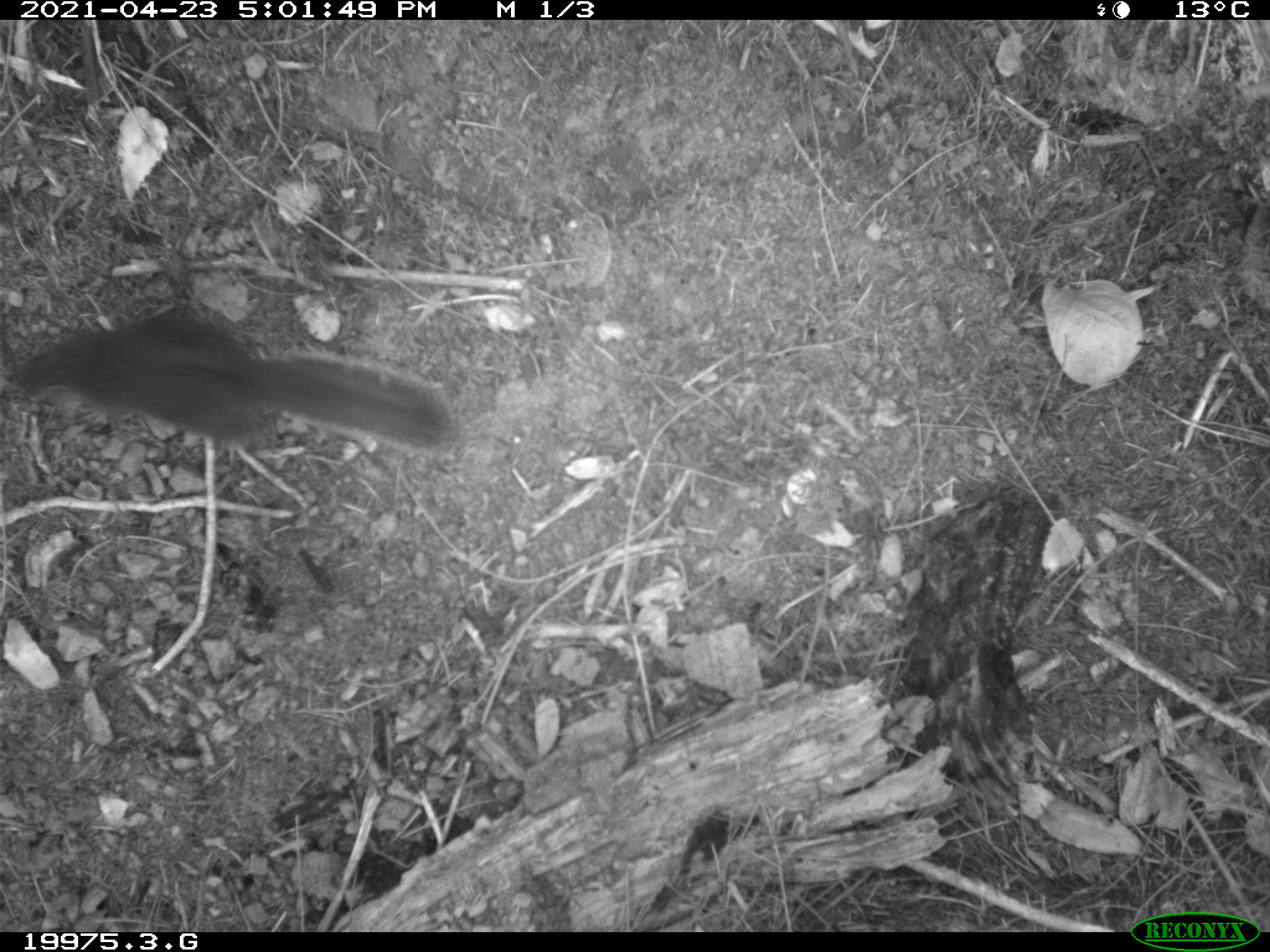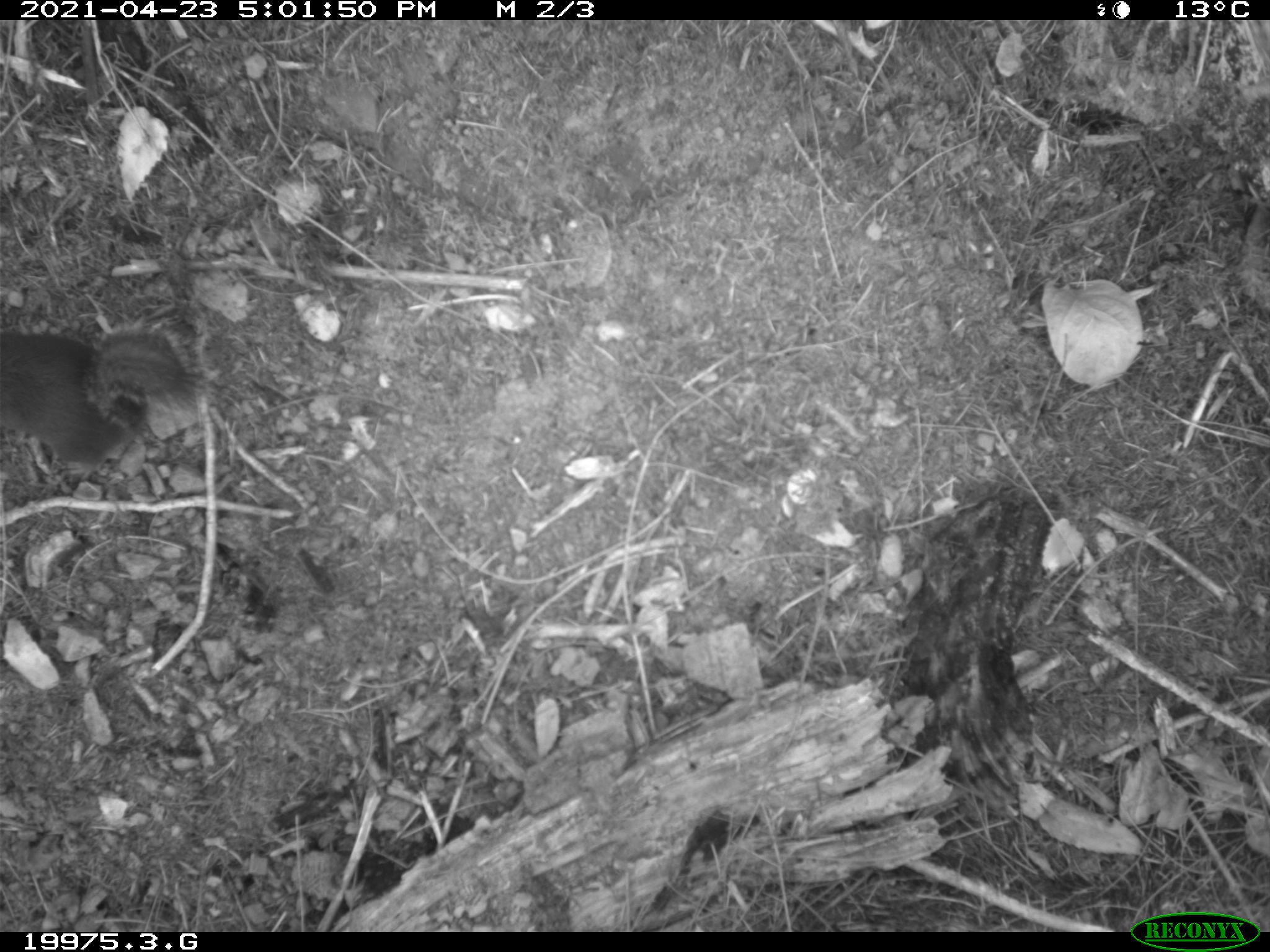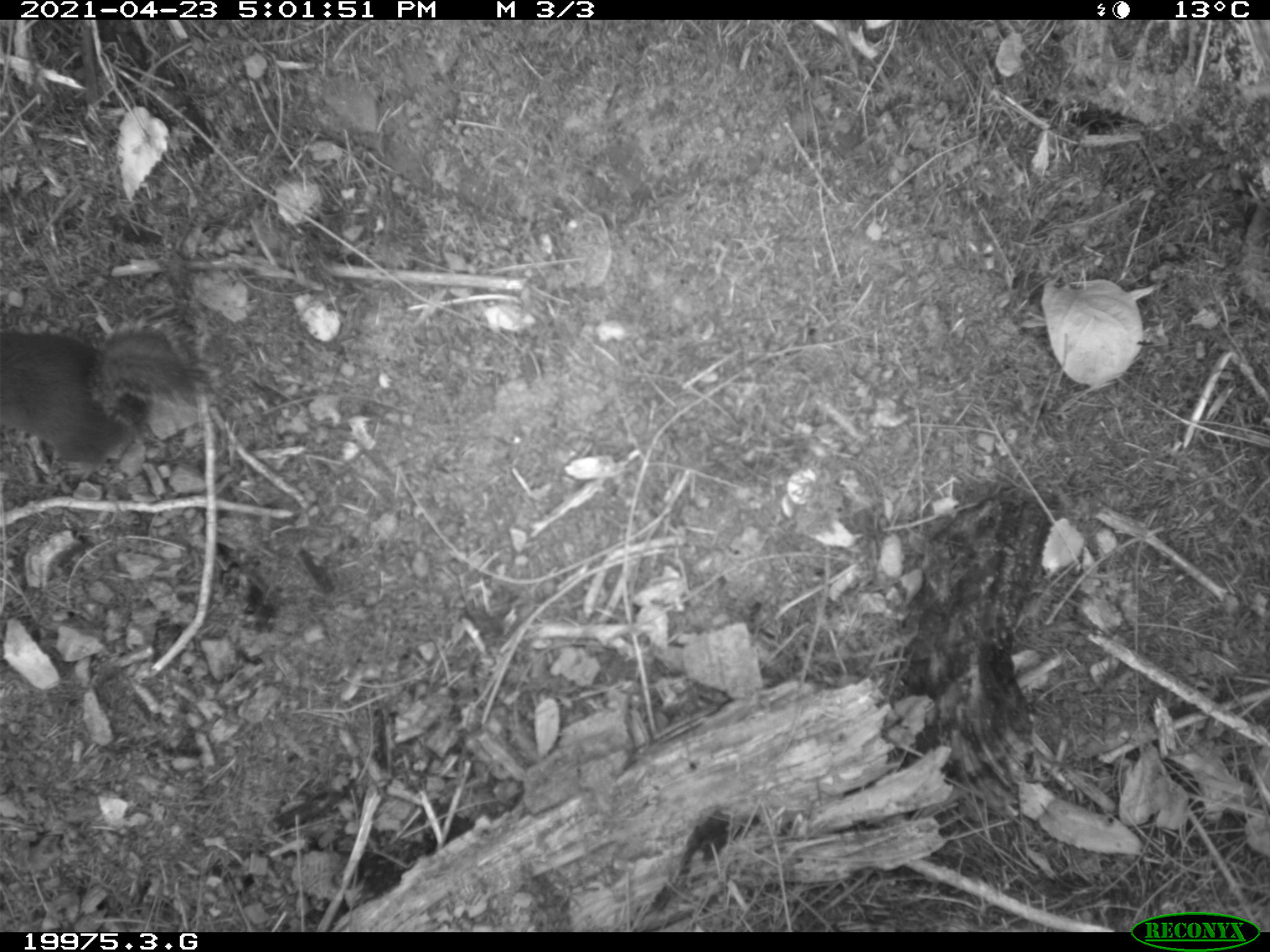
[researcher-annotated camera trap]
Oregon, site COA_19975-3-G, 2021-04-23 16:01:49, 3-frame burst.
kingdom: Animalia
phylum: Chordata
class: Mammalia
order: Rodentia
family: Sciuridae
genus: Tamiasciurus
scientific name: Tamiasciurus douglasii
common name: douglas squirrel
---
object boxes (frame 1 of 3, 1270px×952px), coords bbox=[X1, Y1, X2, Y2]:
douglas squirrel: bbox=[2, 304, 459, 464]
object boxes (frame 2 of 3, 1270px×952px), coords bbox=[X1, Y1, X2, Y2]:
douglas squirrel: bbox=[4, 310, 225, 480]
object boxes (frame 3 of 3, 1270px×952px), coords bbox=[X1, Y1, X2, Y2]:
douglas squirrel: bbox=[2, 314, 214, 473]